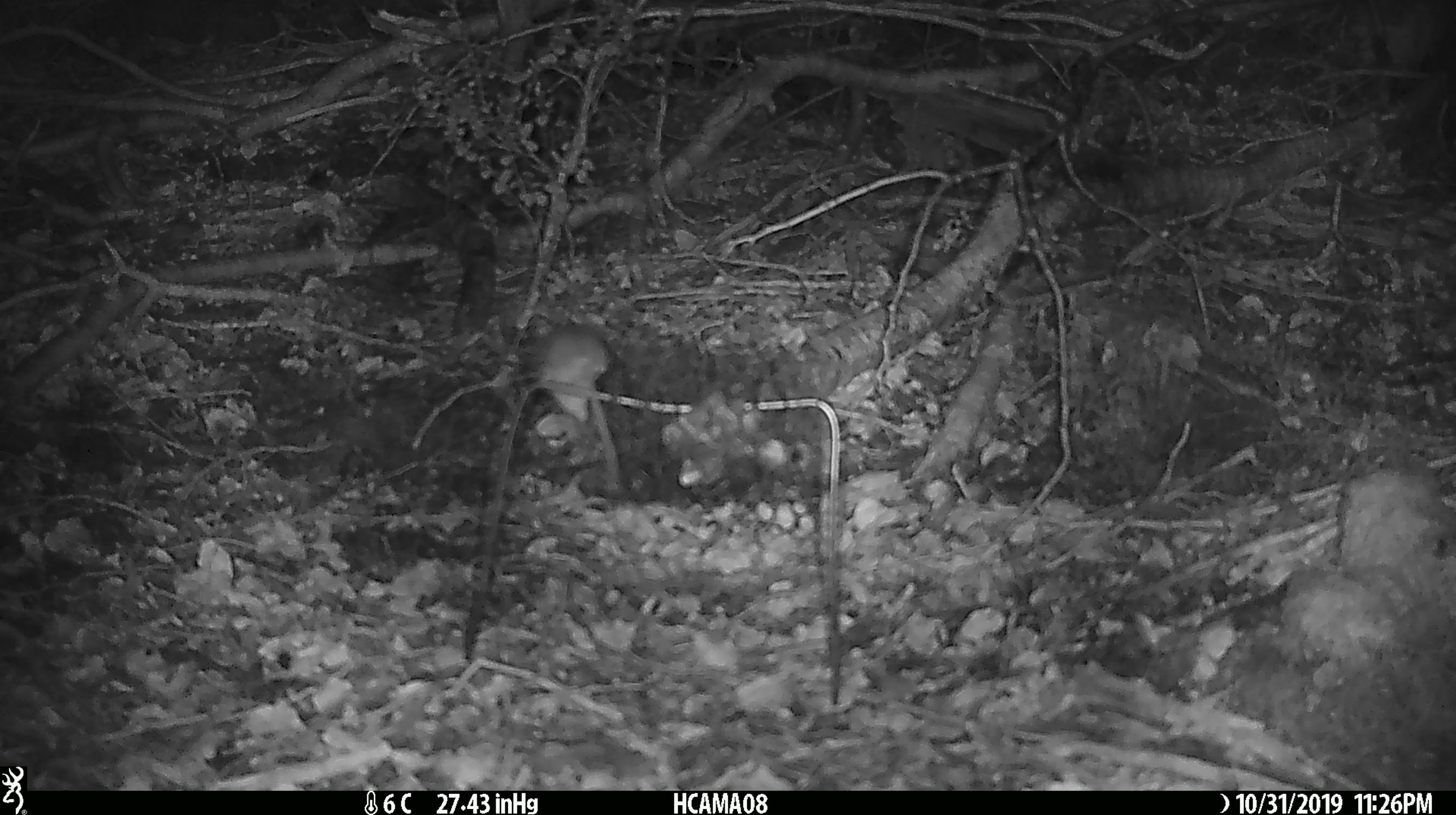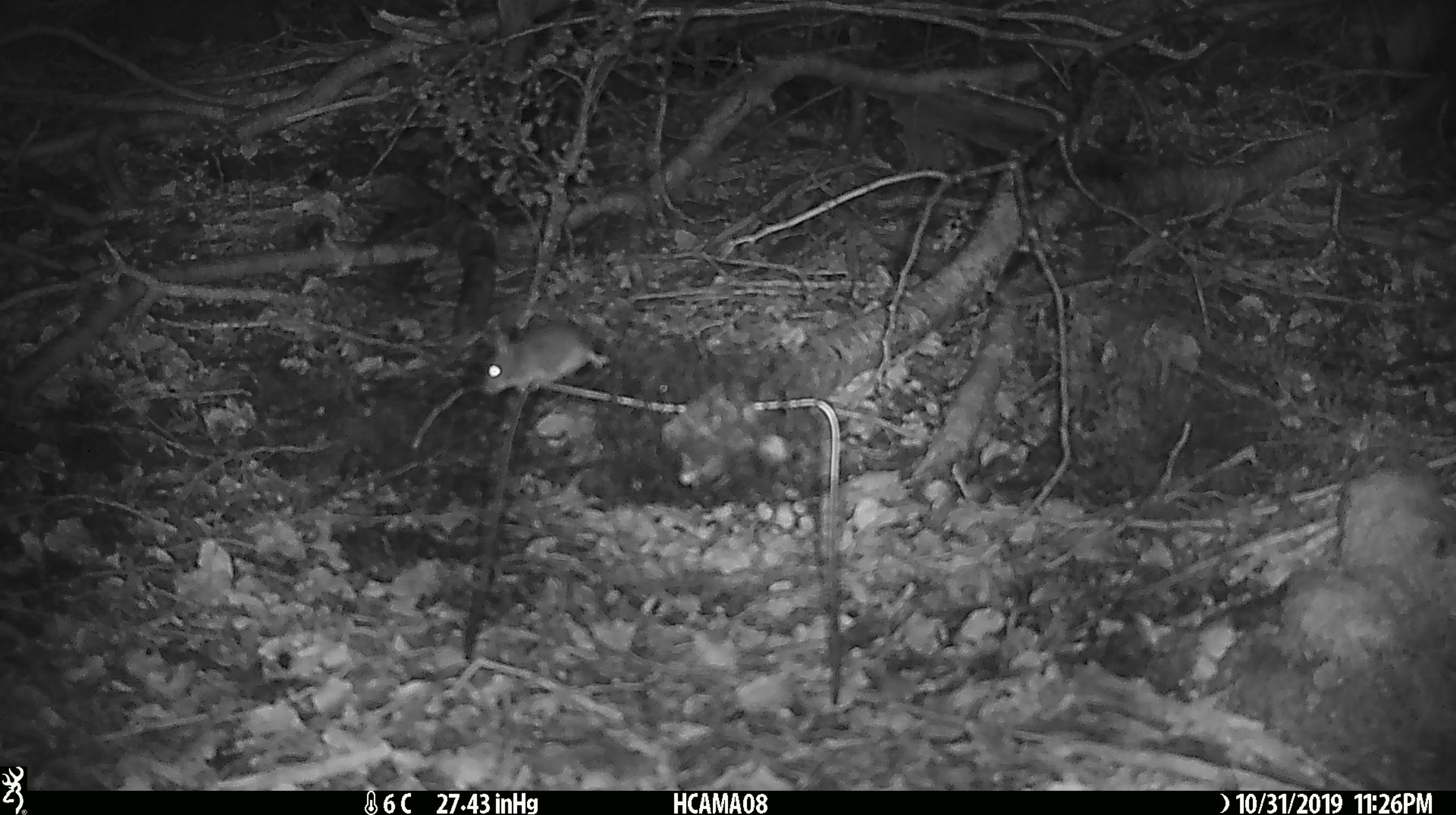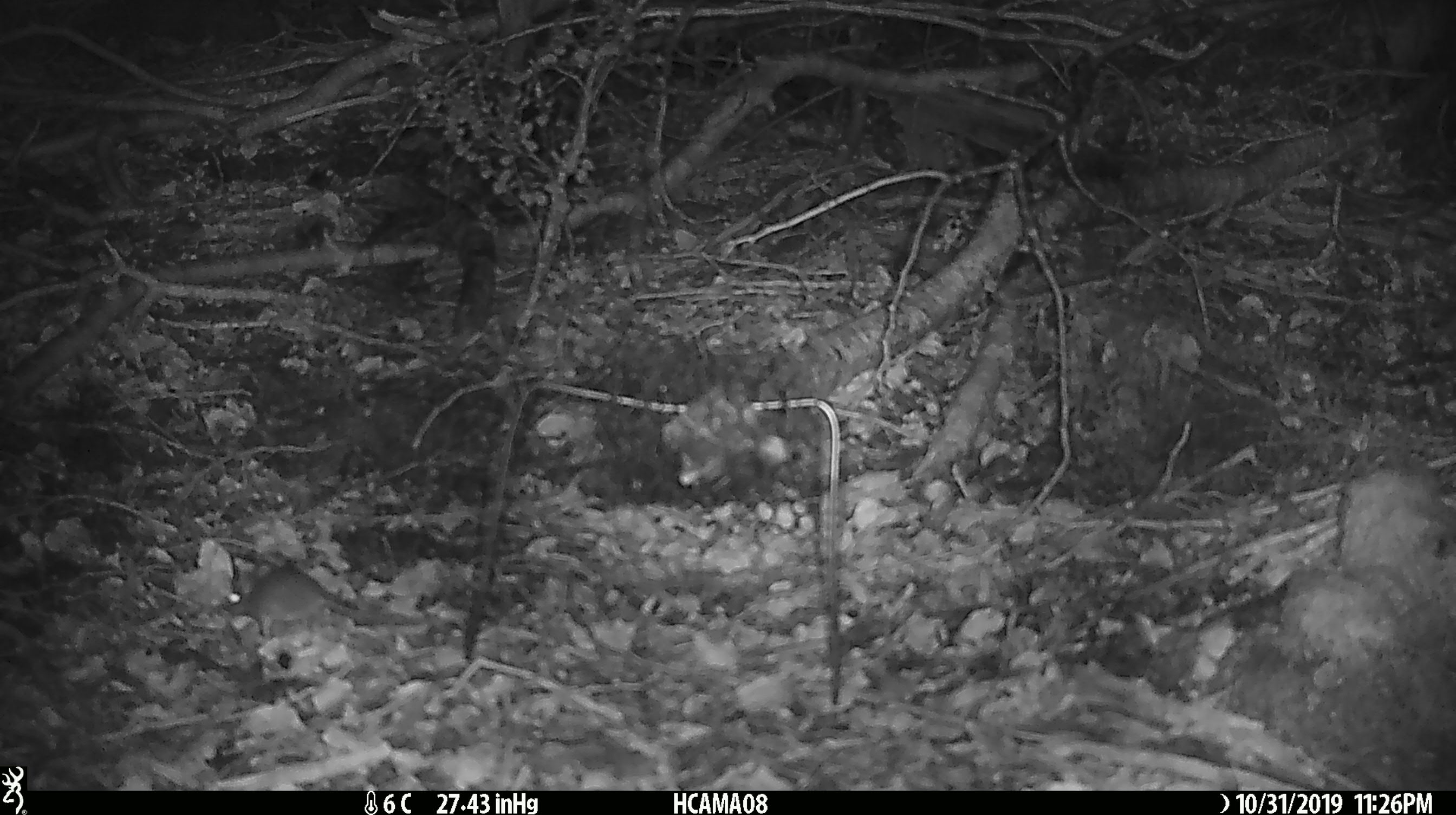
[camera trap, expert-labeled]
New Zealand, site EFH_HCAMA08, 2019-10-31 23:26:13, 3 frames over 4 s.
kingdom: Animalia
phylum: Chordata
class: Mammalia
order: Rodentia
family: Muridae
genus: Mus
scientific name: Mus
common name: mouse